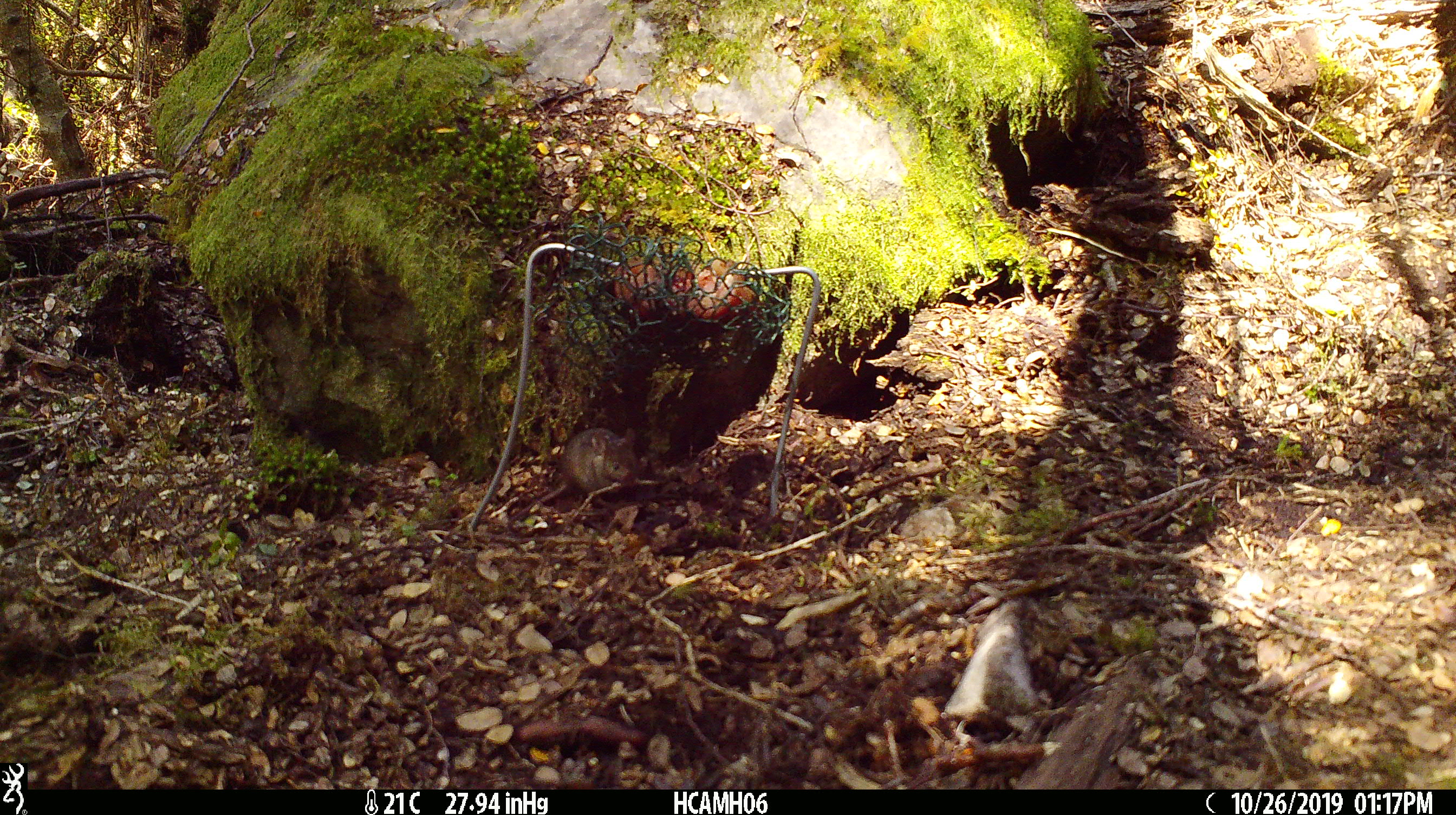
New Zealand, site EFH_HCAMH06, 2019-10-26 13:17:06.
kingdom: Animalia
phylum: Chordata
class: Mammalia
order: Rodentia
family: Muridae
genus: Mus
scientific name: Mus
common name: mouse